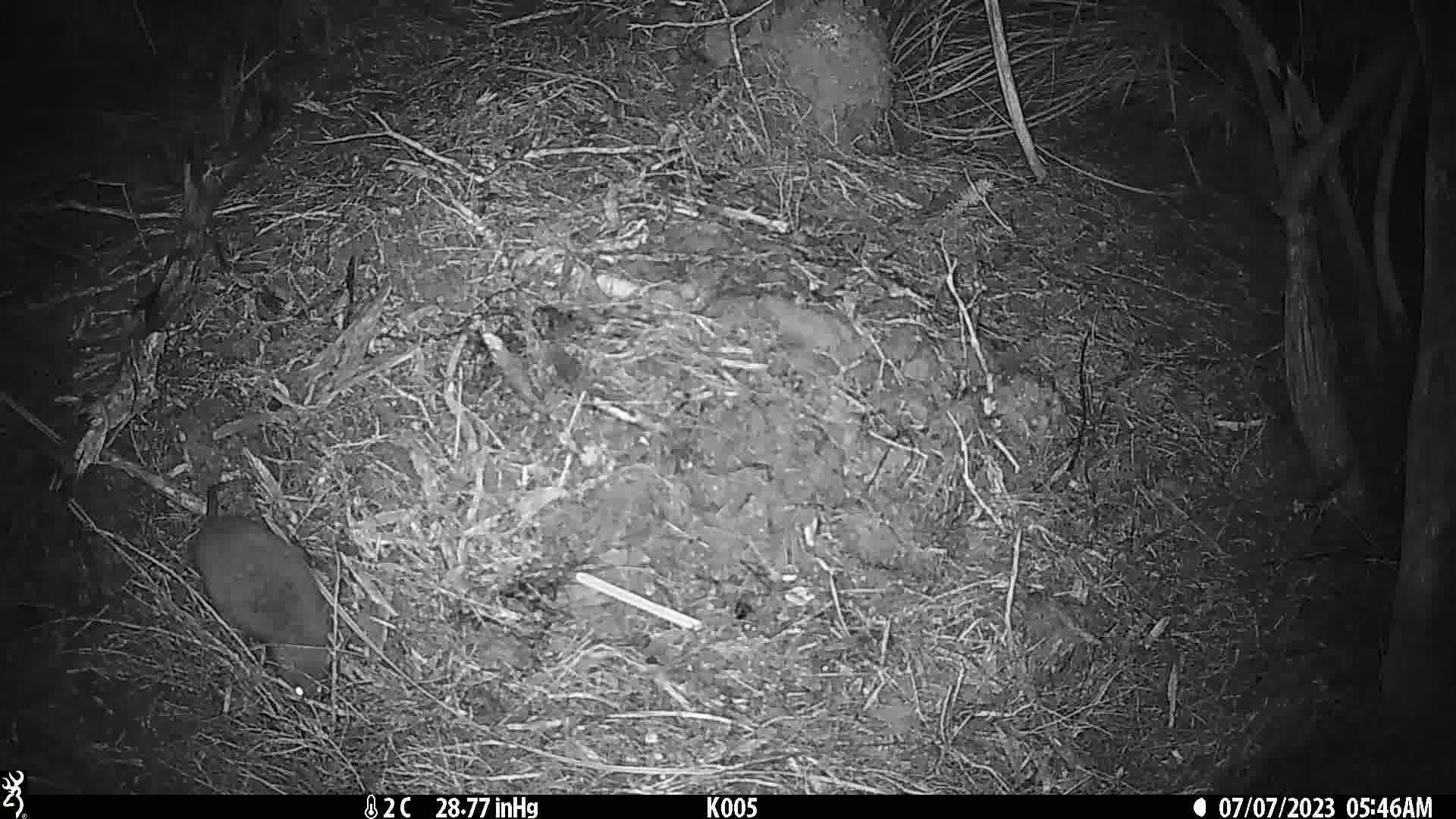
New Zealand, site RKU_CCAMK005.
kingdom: Animalia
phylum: Chordata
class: Mammalia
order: Rodentia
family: Muridae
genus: Rattus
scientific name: Rattus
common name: rat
Rat (Rattus).